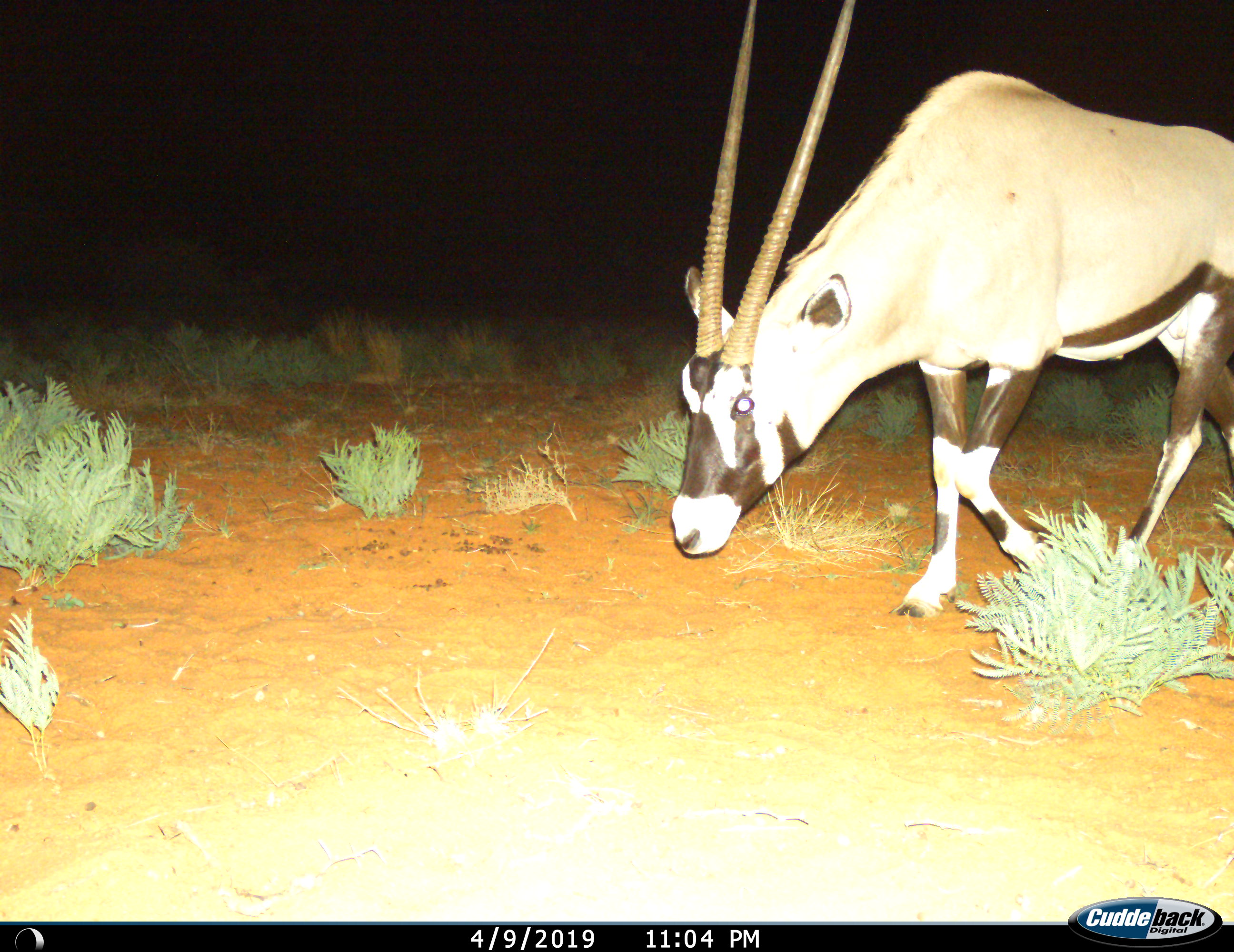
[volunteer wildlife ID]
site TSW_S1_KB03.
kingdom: Animalia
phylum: Chordata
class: Mammalia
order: Artiodactyla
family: Bovidae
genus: Oryx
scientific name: Oryx gazella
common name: gemsbok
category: oryx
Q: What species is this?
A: Oryx (gemsbok) (Oryx gazella).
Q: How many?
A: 1.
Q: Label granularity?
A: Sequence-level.